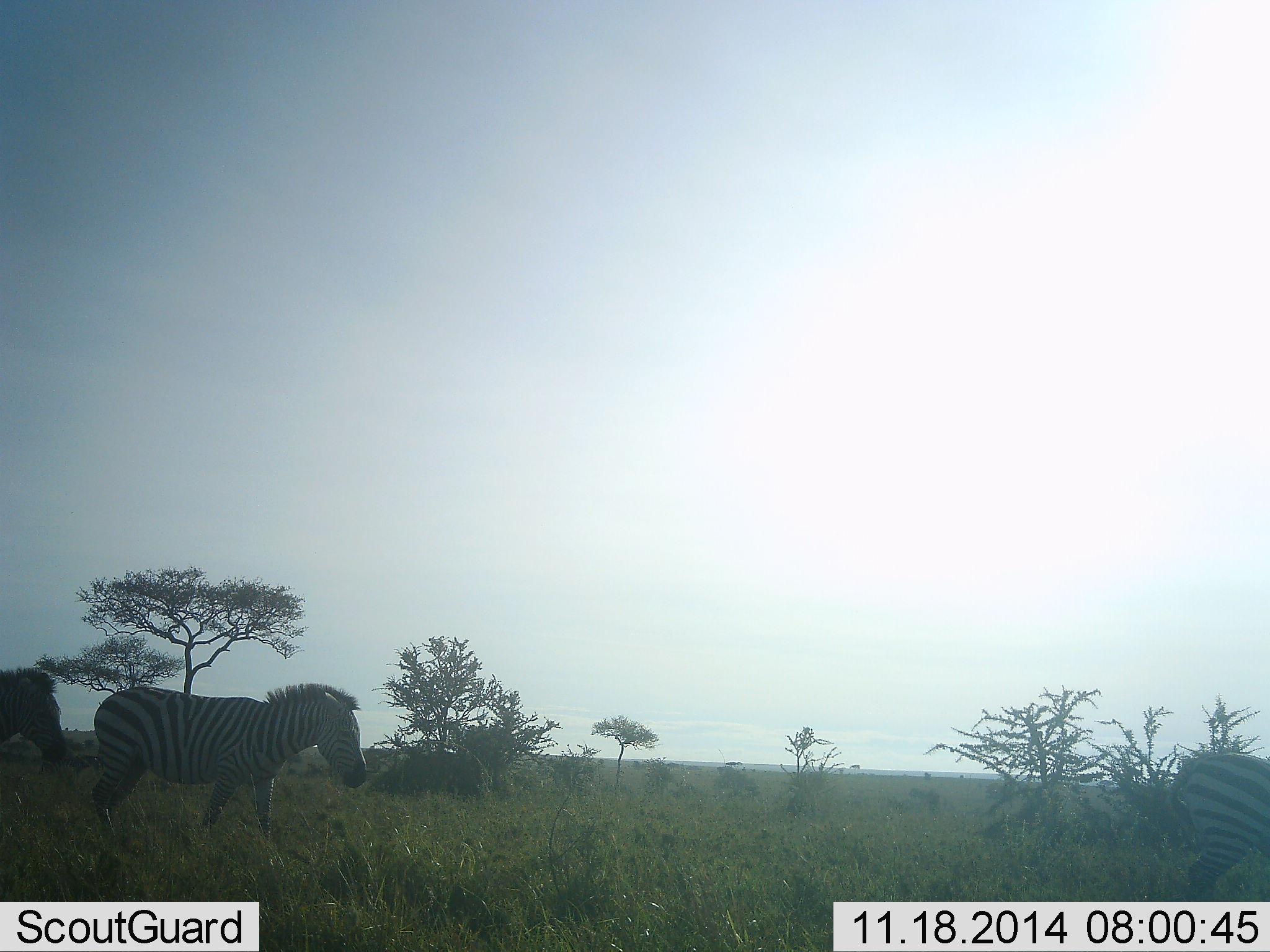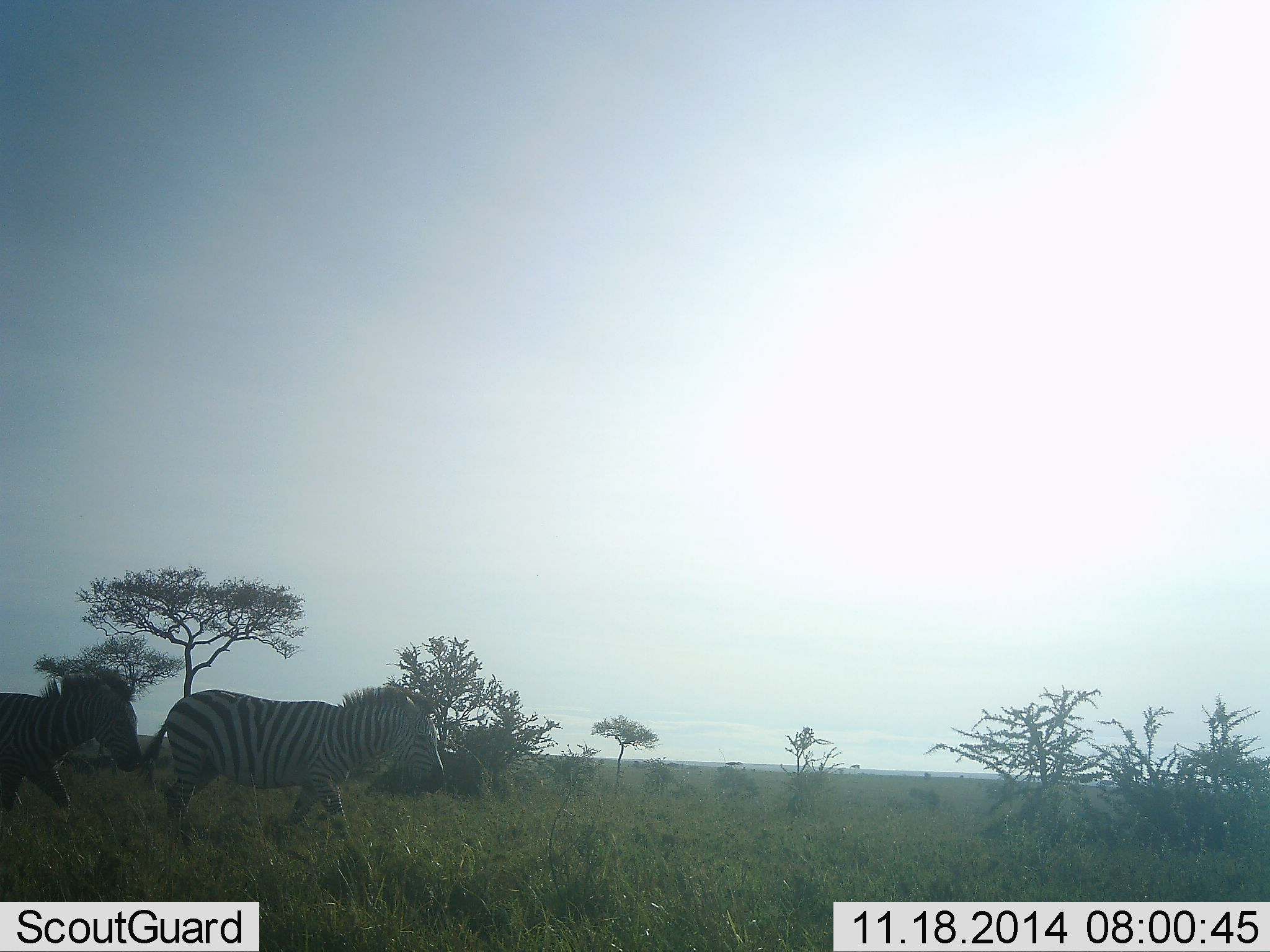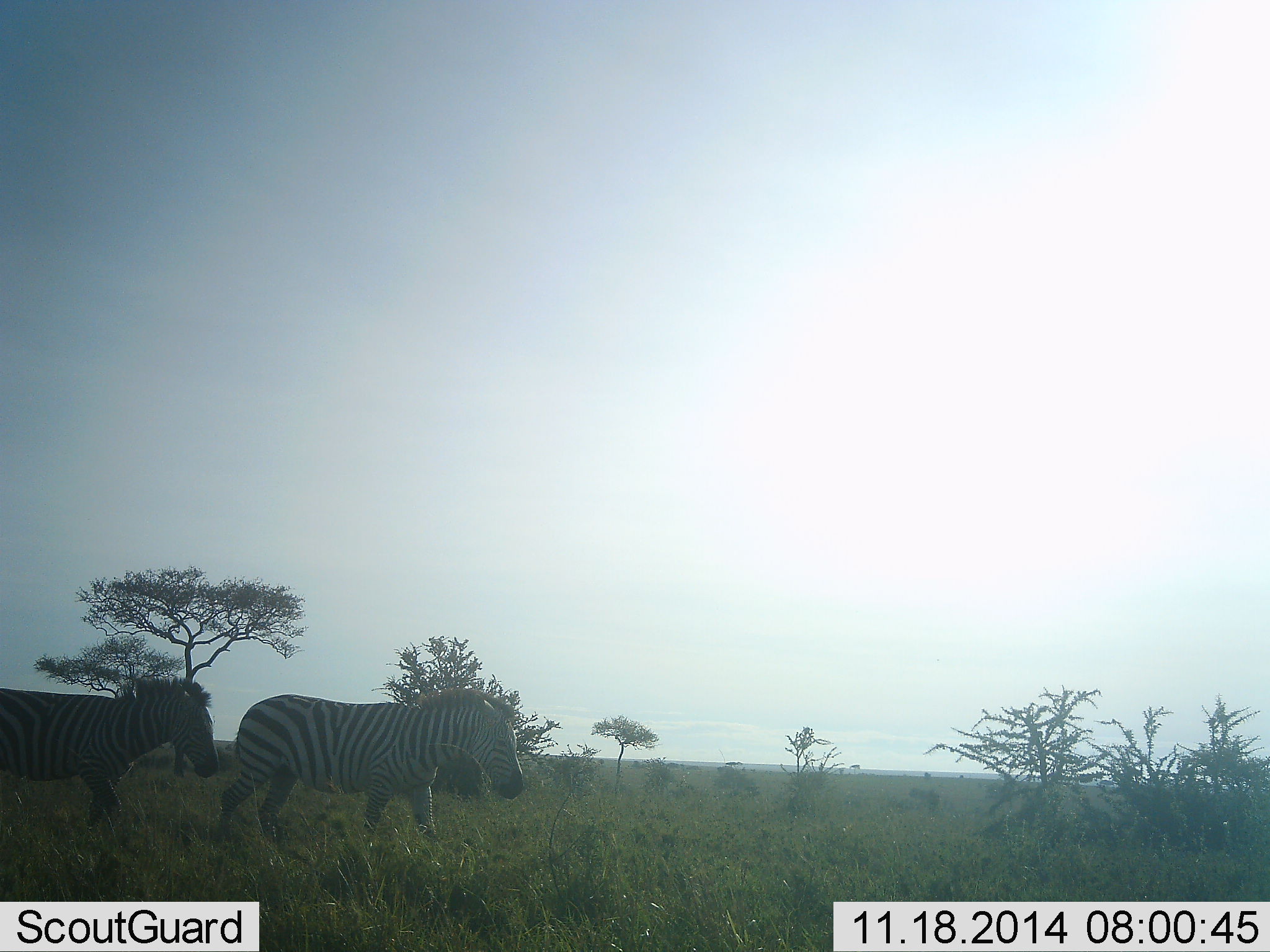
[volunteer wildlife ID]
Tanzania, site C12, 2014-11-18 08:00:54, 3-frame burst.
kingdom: Animalia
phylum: Chordata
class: Mammalia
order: Perissodactyla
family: Equidae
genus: Equus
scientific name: Equus quagga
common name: plains zebra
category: zebra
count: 3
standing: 0%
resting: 0%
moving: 100%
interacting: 0%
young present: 10%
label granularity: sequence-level